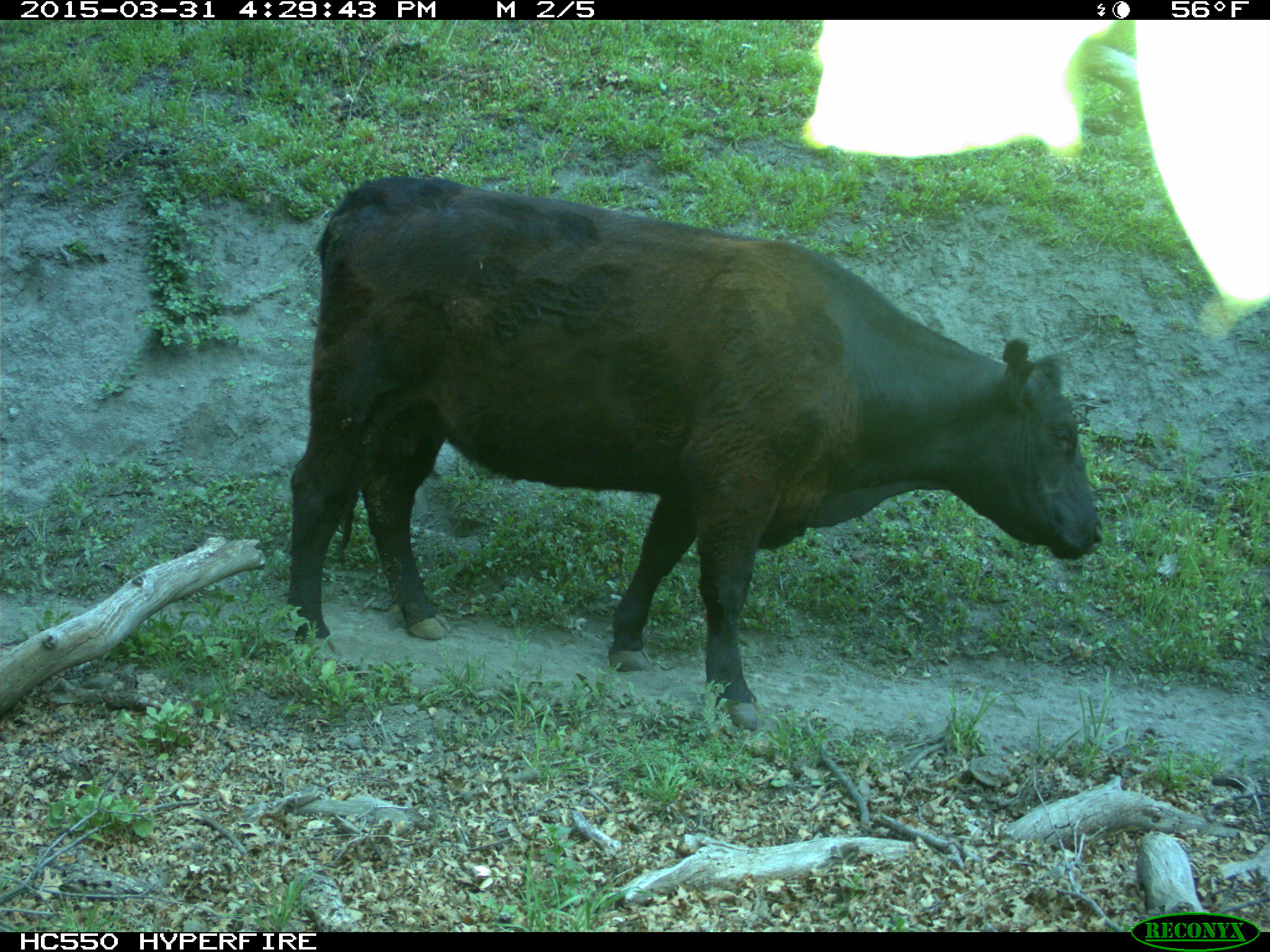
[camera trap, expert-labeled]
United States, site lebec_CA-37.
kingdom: Animalia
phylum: Chordata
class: Mammalia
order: Artiodactyla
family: Bovidae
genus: Bos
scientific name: Bos taurus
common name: domestic cow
Bos taurus (domestic cow).